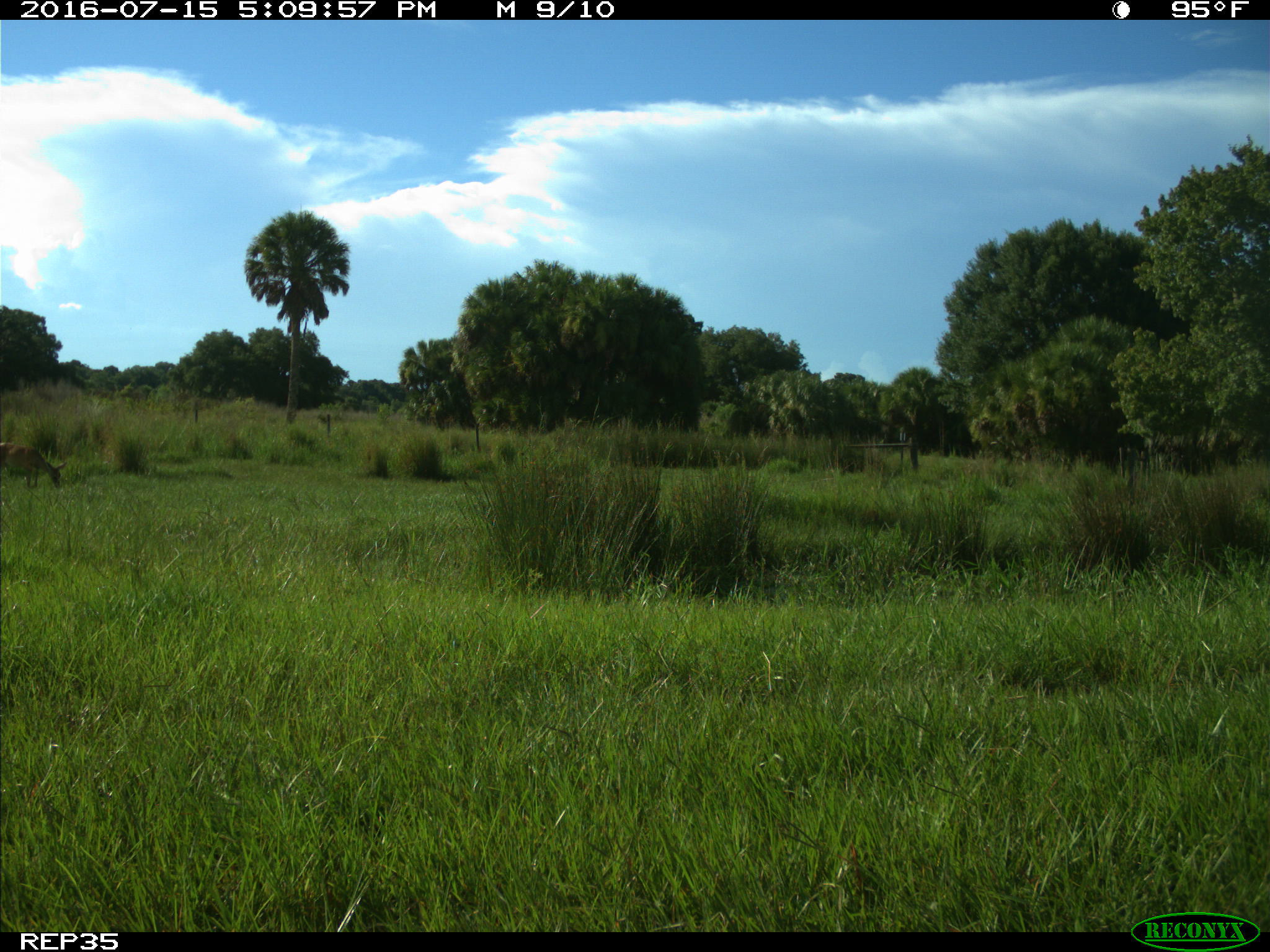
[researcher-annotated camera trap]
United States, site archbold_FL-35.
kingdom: Animalia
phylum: Chordata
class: Mammalia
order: Artiodactyla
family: Cervidae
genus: Odocoileus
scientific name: Odocoileus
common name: deer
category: unidentified deer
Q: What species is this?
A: Unidentified deer (deer) (Odocoileus).